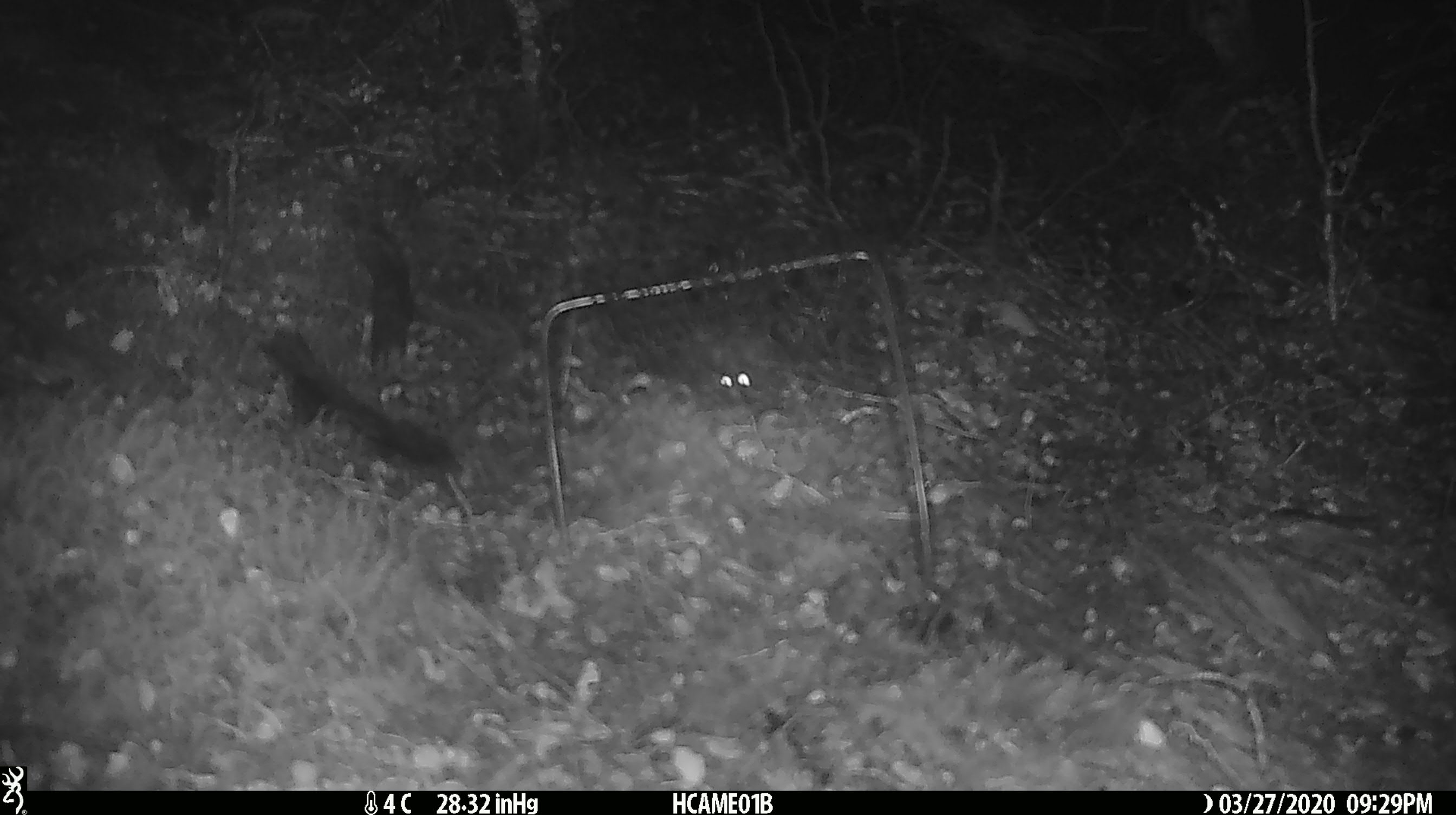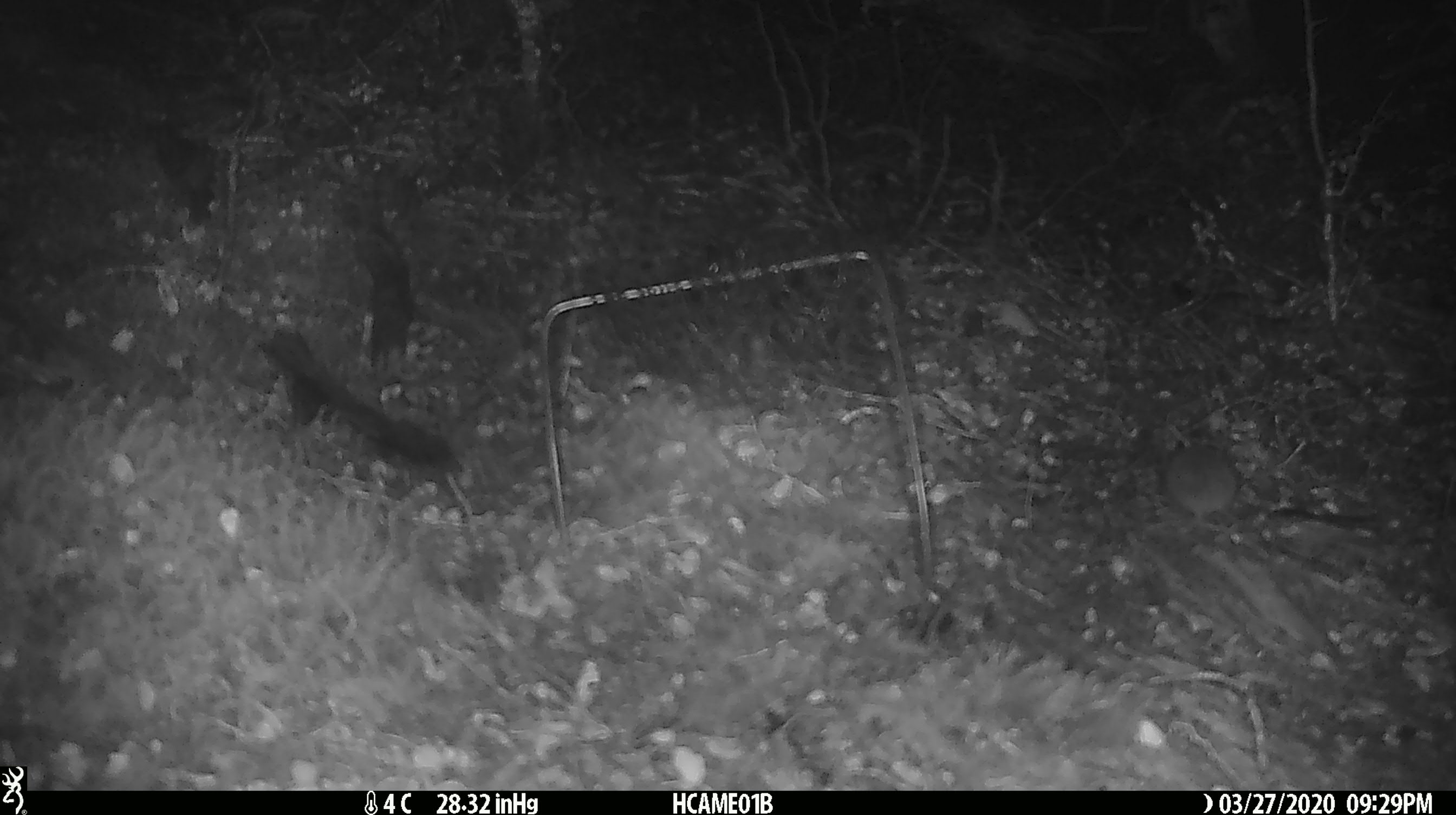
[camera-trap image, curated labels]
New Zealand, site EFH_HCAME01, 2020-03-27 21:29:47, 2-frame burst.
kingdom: Animalia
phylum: Chordata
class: Mammalia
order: Rodentia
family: Muridae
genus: Mus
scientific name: Mus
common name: mouse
Mouse (Mus).